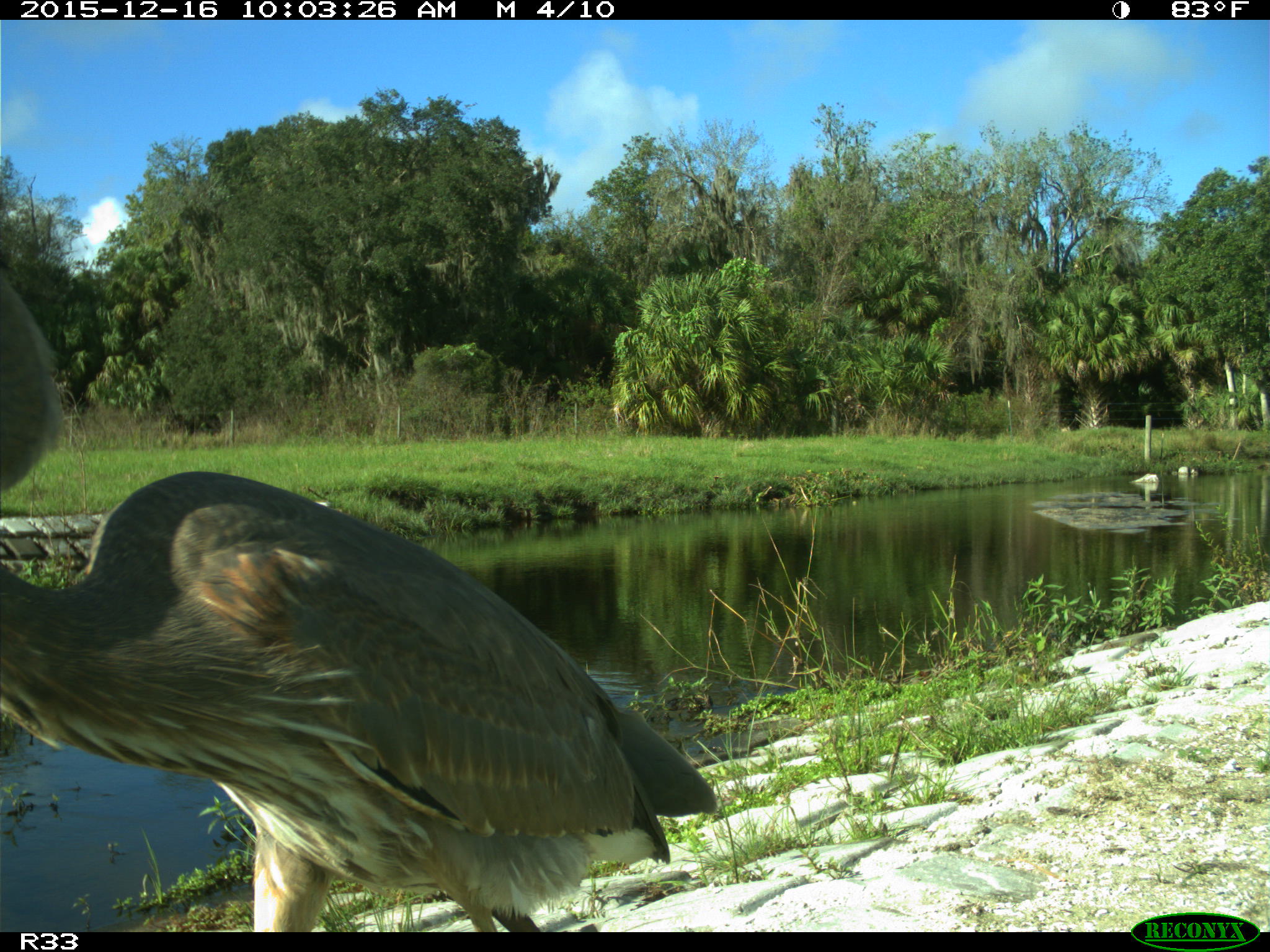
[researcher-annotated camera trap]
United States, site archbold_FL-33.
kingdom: Animalia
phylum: Chordata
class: Aves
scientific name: Aves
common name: birds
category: unidentified bird